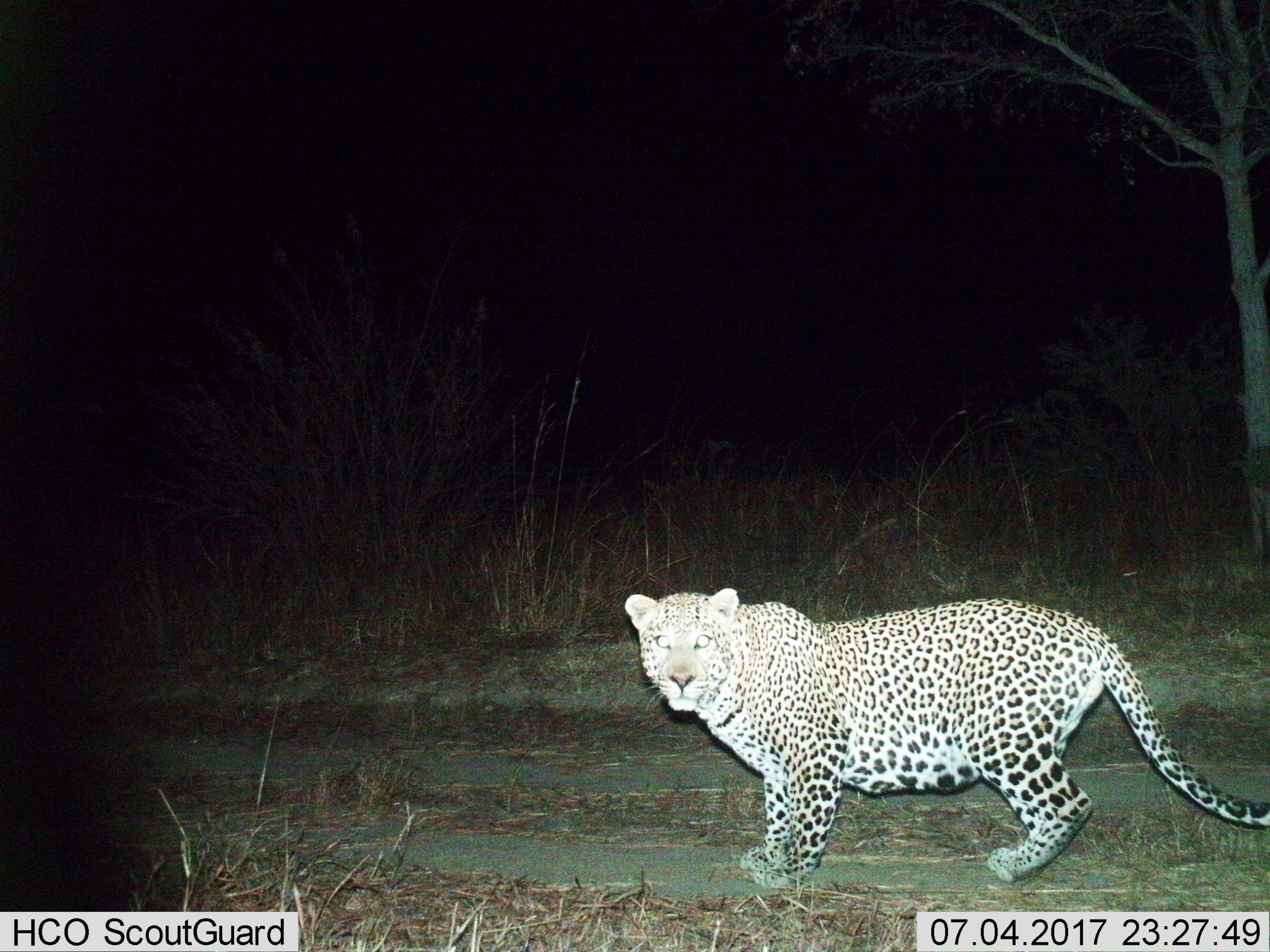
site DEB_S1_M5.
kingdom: Animalia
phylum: Chordata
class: Mammalia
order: Carnivora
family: Felidae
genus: Panthera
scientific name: Panthera pardus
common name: leopard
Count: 1.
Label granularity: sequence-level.